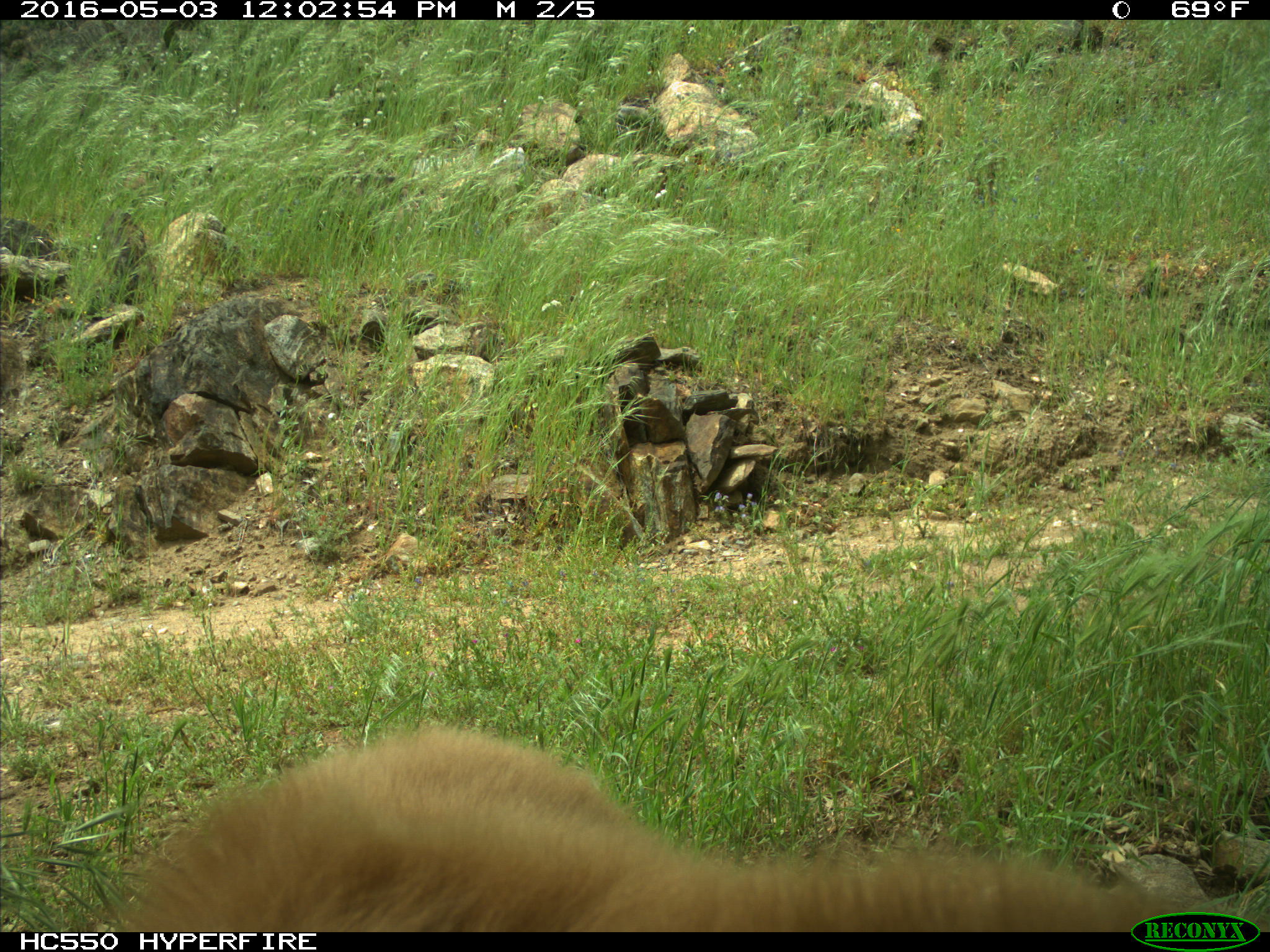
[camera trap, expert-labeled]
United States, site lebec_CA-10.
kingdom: Animalia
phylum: Chordata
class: Mammalia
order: Carnivora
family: Ursidae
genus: Ursus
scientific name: Ursus americanus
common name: american black bear